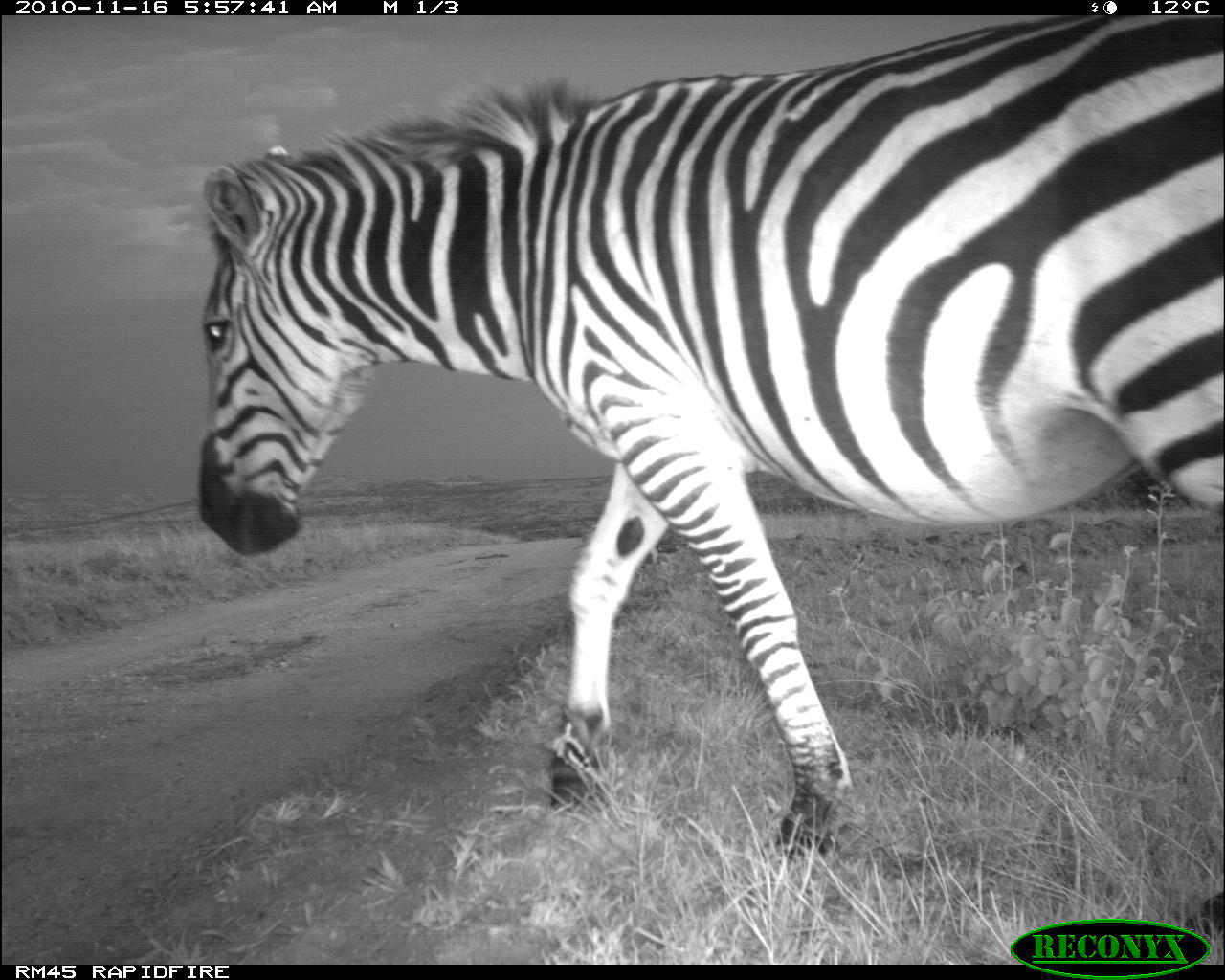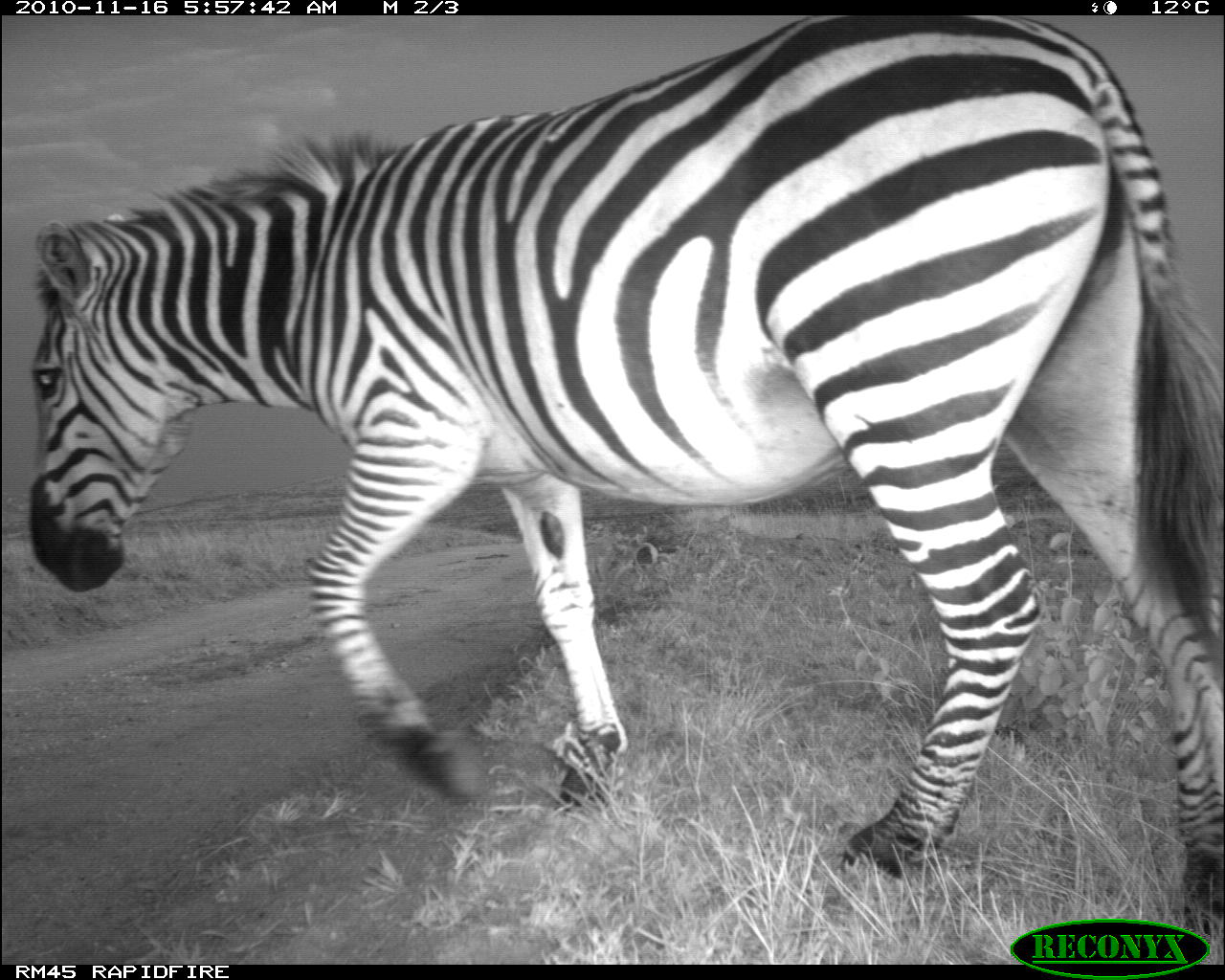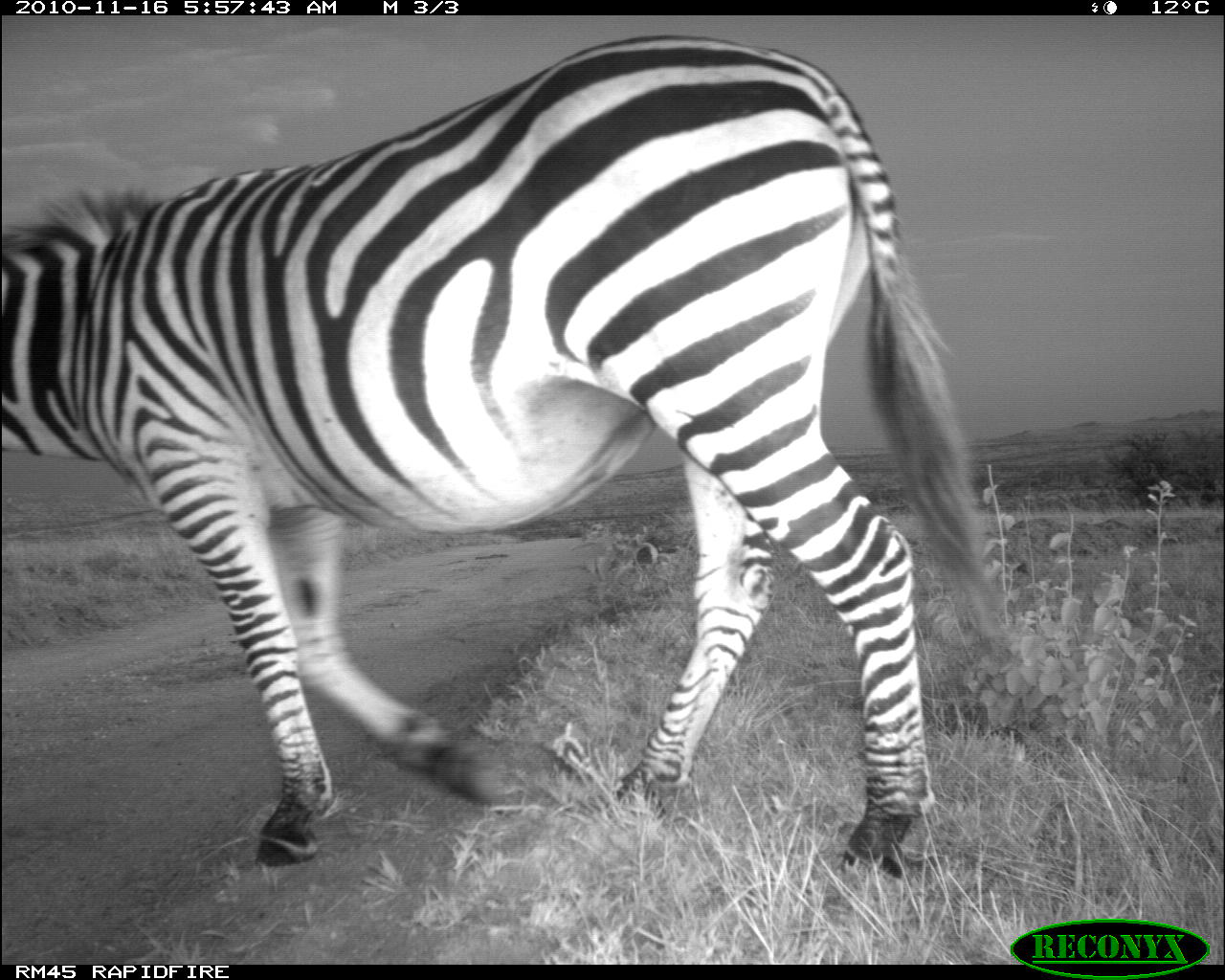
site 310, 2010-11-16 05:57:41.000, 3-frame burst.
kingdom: Animalia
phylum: Chordata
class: Mammalia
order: Perissodactyla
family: Equidae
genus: Equus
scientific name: Equus quagga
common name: plains zebra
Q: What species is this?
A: Equus quagga (plains zebra).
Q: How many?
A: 1.